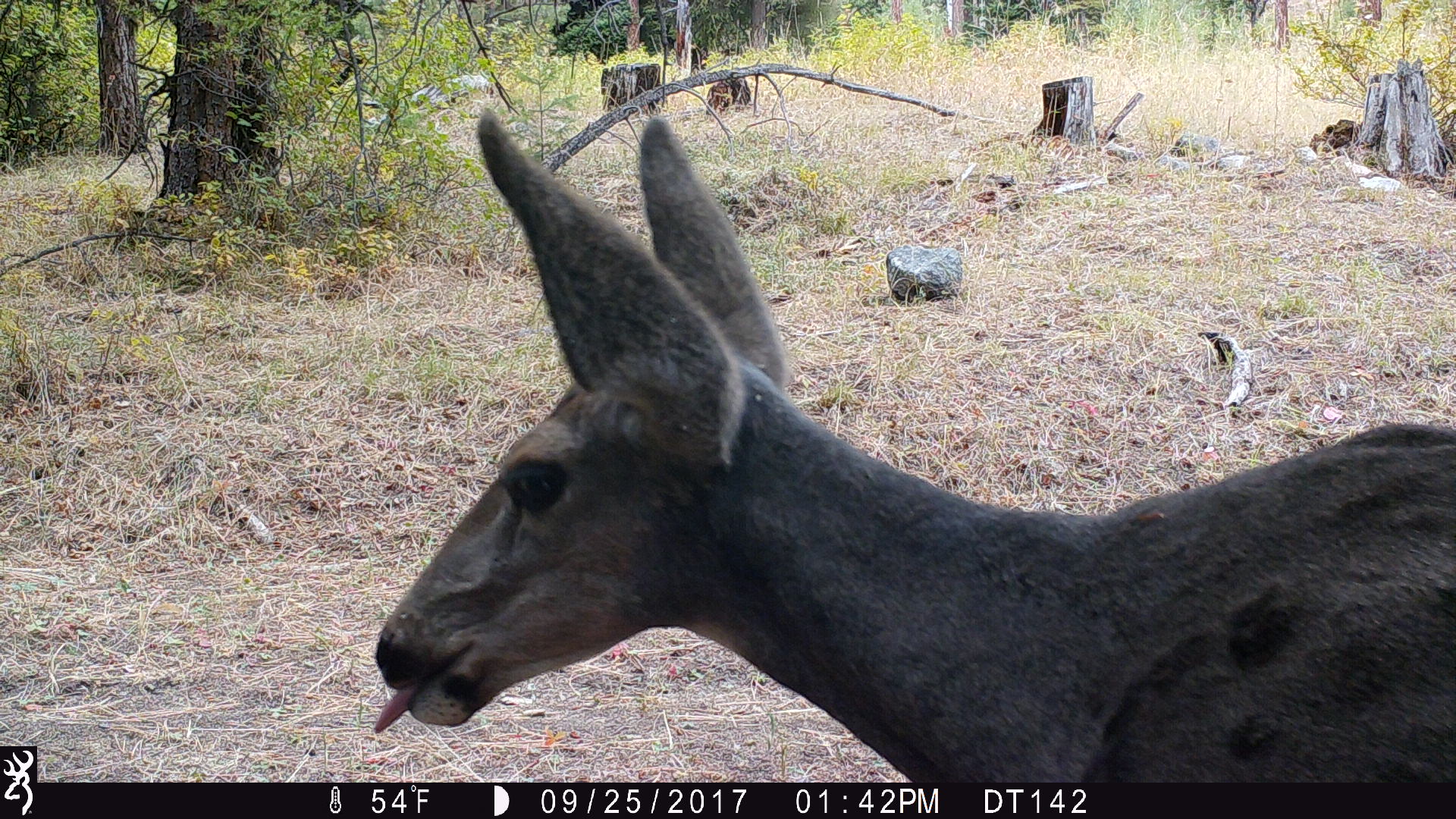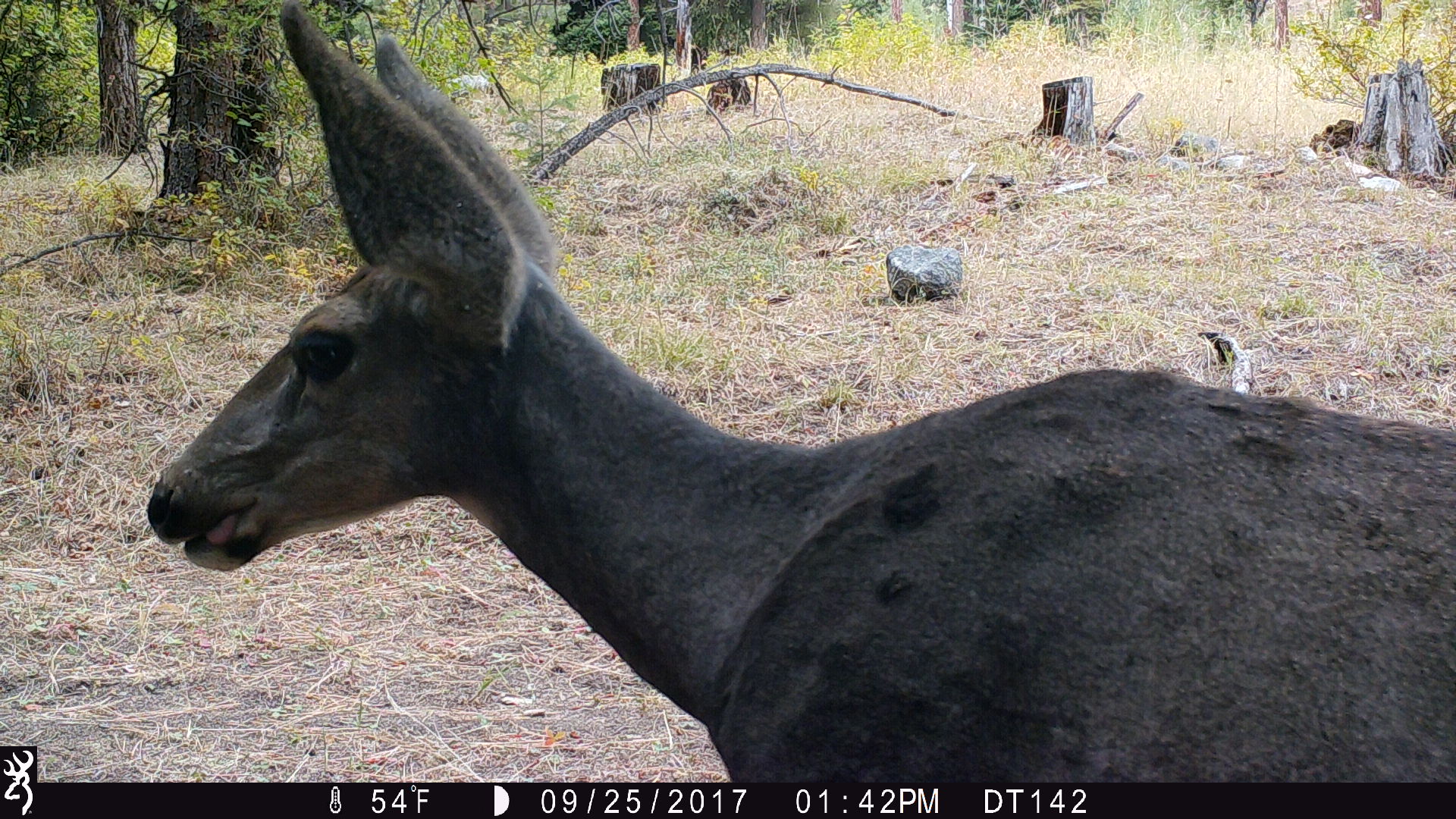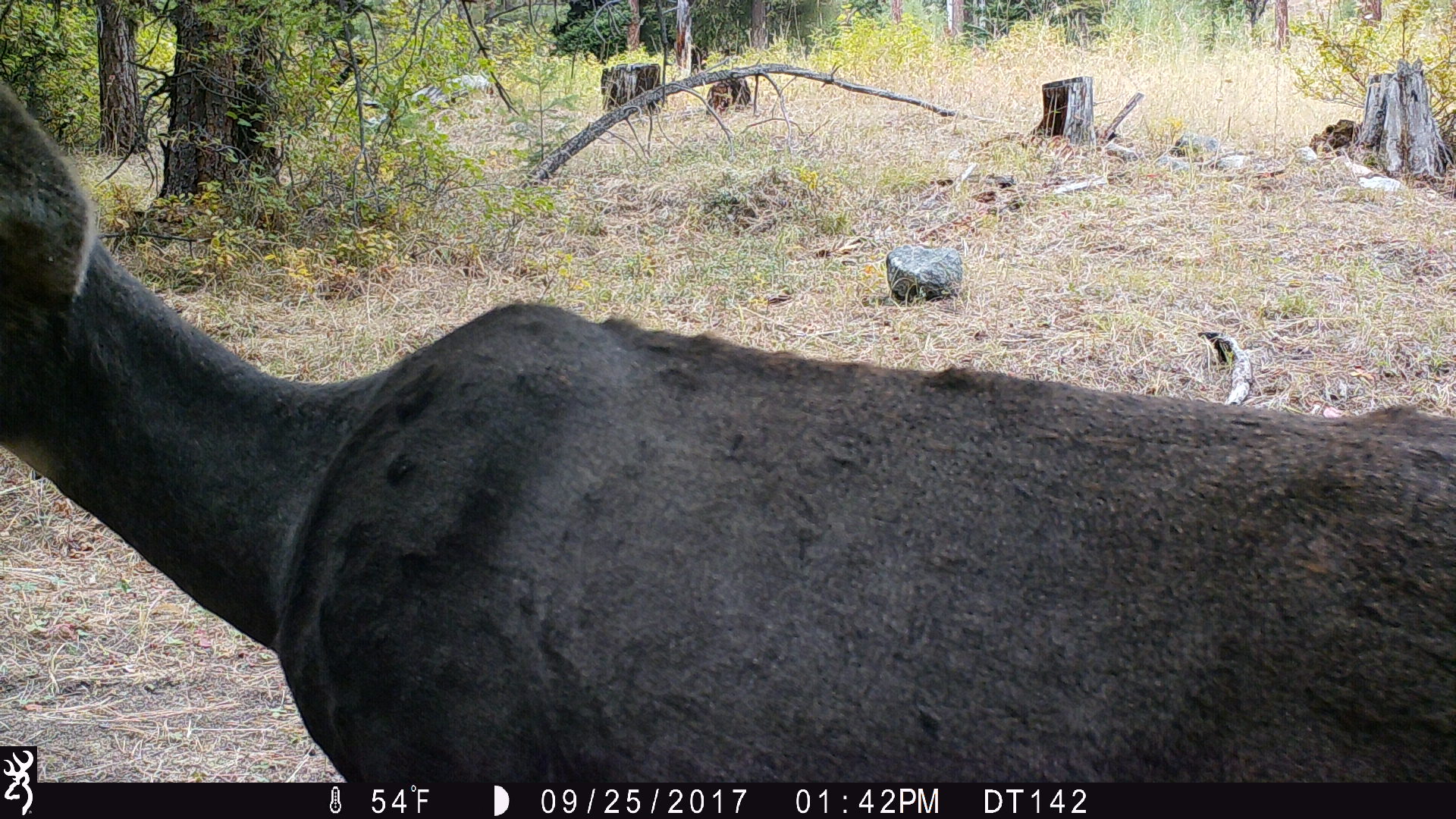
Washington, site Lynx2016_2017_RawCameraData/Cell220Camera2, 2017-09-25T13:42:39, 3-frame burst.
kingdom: Animalia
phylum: Chordata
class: Mammalia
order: Artiodactyla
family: Cervidae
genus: Odocoileus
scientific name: Odocoileus hemionus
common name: mule deer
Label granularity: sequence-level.